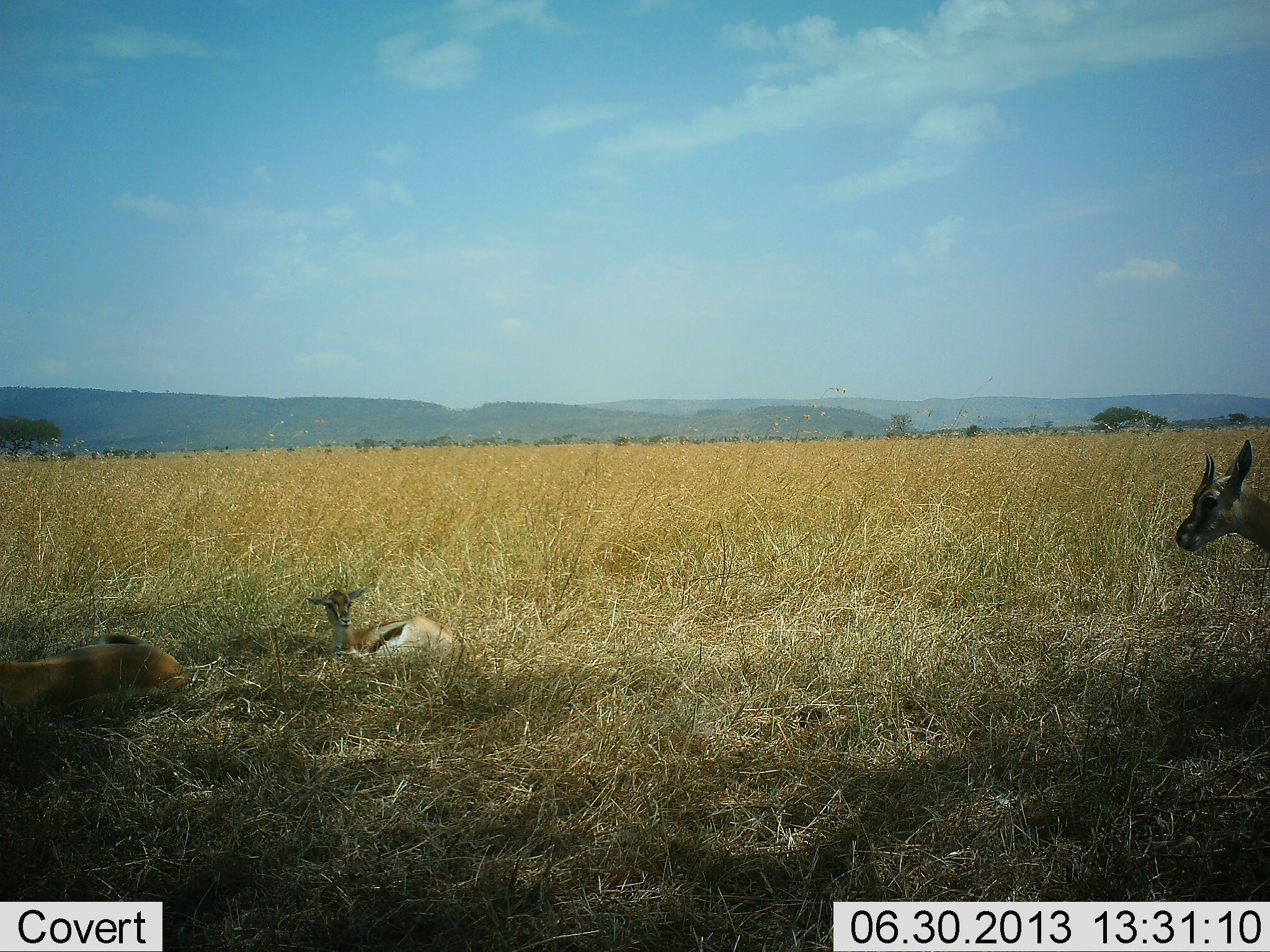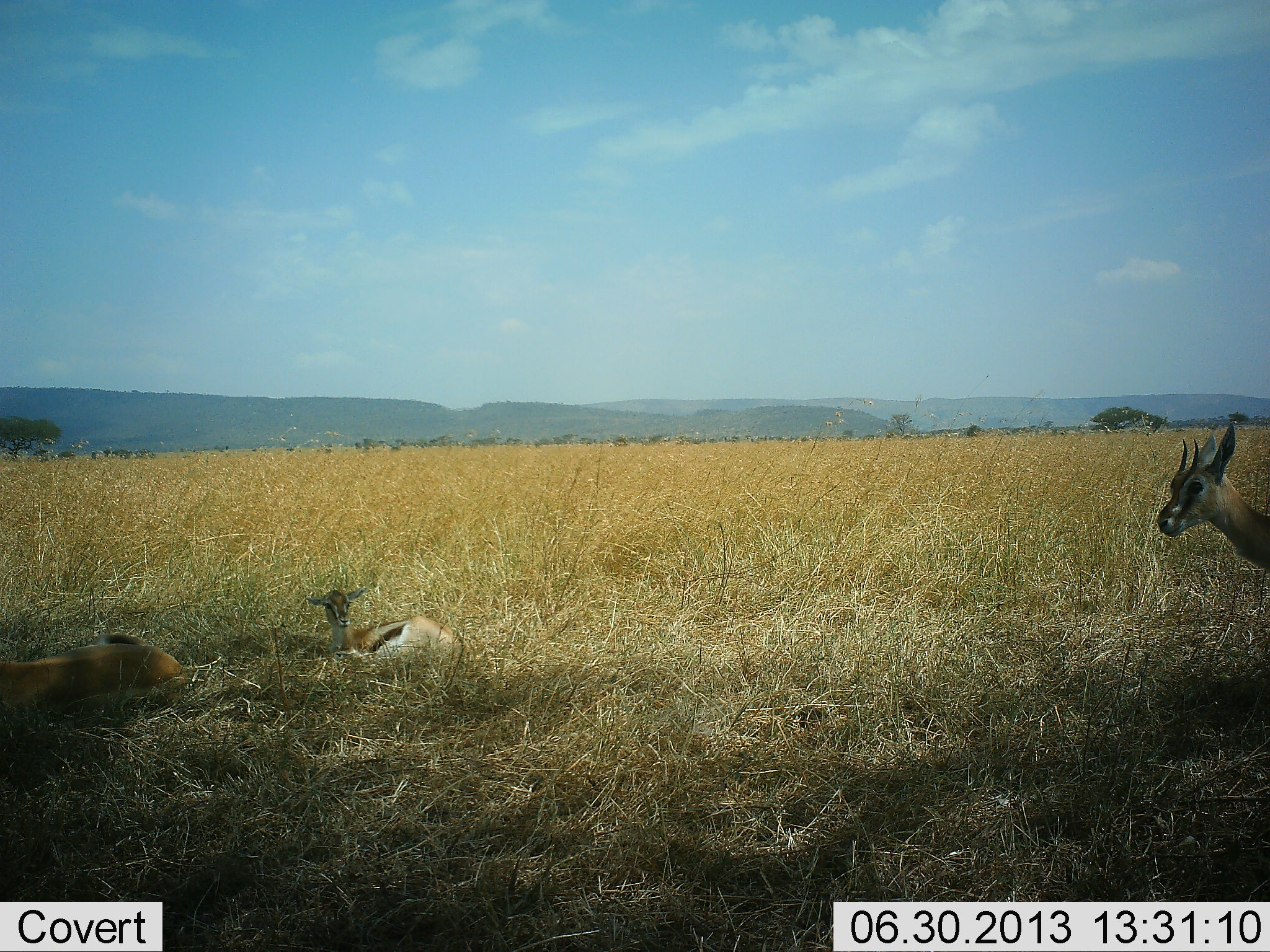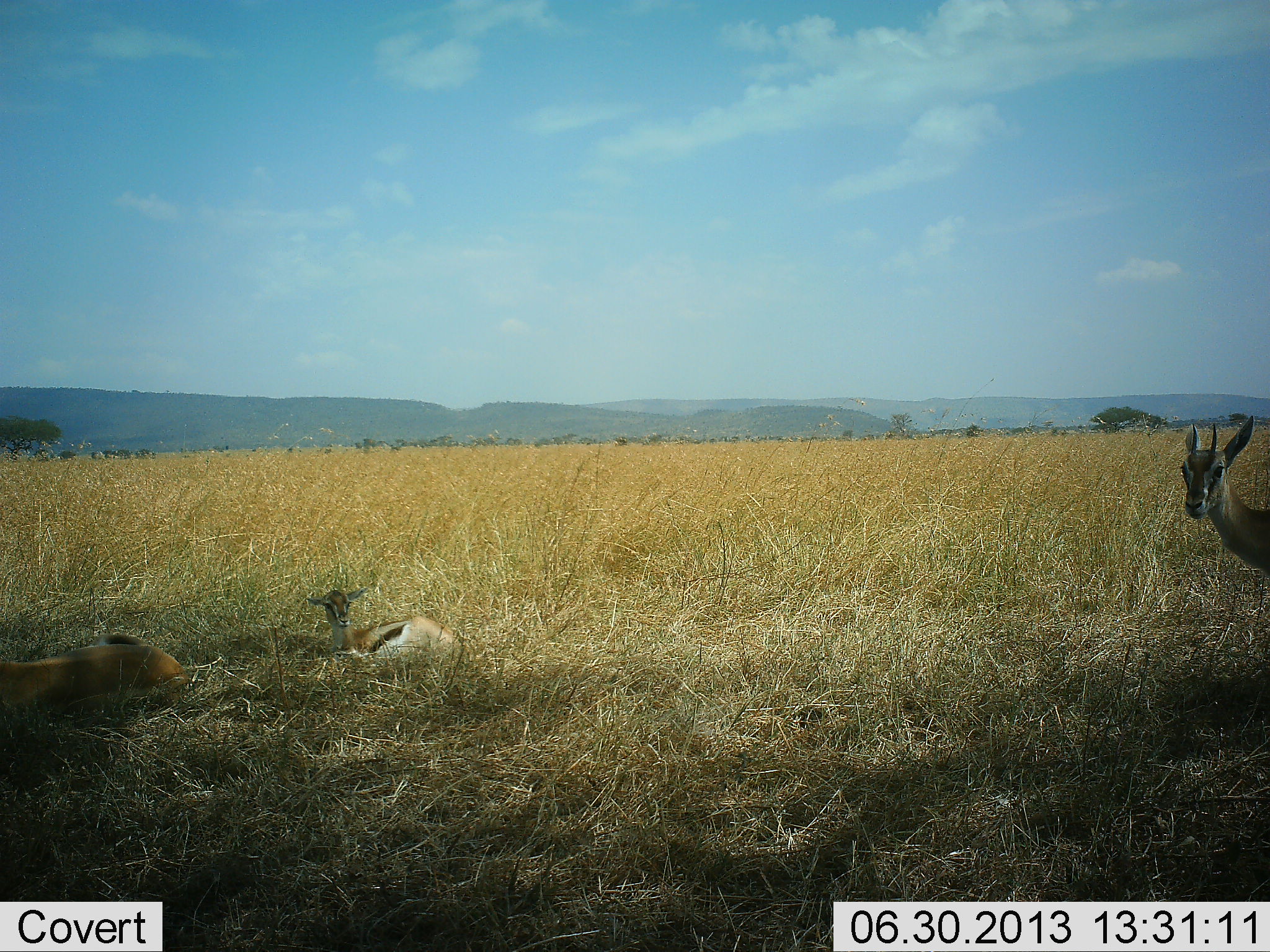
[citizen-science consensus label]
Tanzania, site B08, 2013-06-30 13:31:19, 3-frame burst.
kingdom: Animalia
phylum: Chordata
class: Mammalia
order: Artiodactyla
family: Bovidae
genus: Eudorcas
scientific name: Eudorcas thomsonii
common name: thomson's gazelle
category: gazellethomsons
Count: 3.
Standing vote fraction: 60%.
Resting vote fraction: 100%.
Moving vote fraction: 25%.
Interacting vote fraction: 0%.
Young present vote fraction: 25%.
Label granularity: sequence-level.